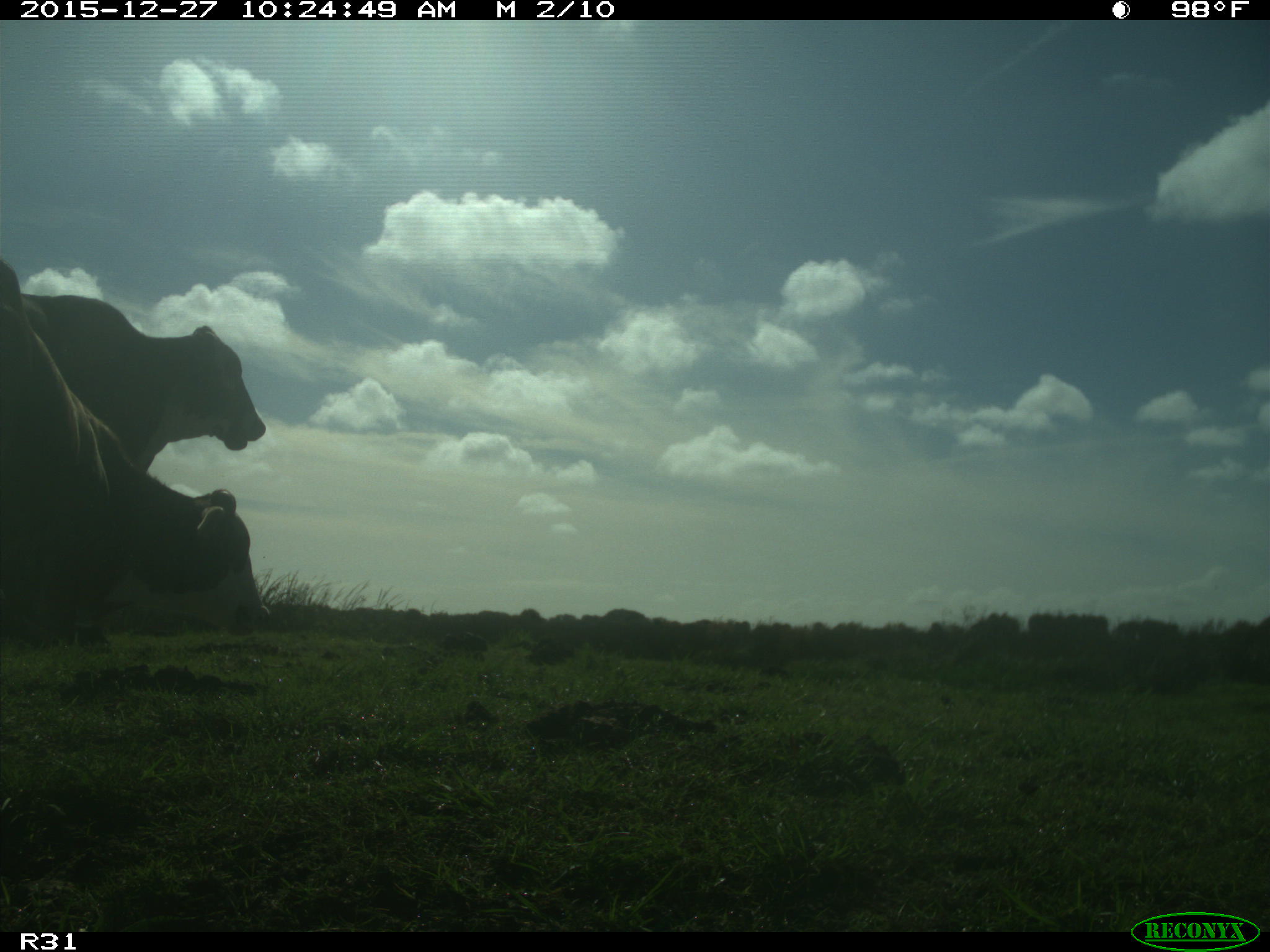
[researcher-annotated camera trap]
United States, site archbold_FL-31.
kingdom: Animalia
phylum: Chordata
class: Mammalia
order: Artiodactyla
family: Bovidae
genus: Bos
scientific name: Bos taurus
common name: domestic cow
Bos taurus (domestic cow).